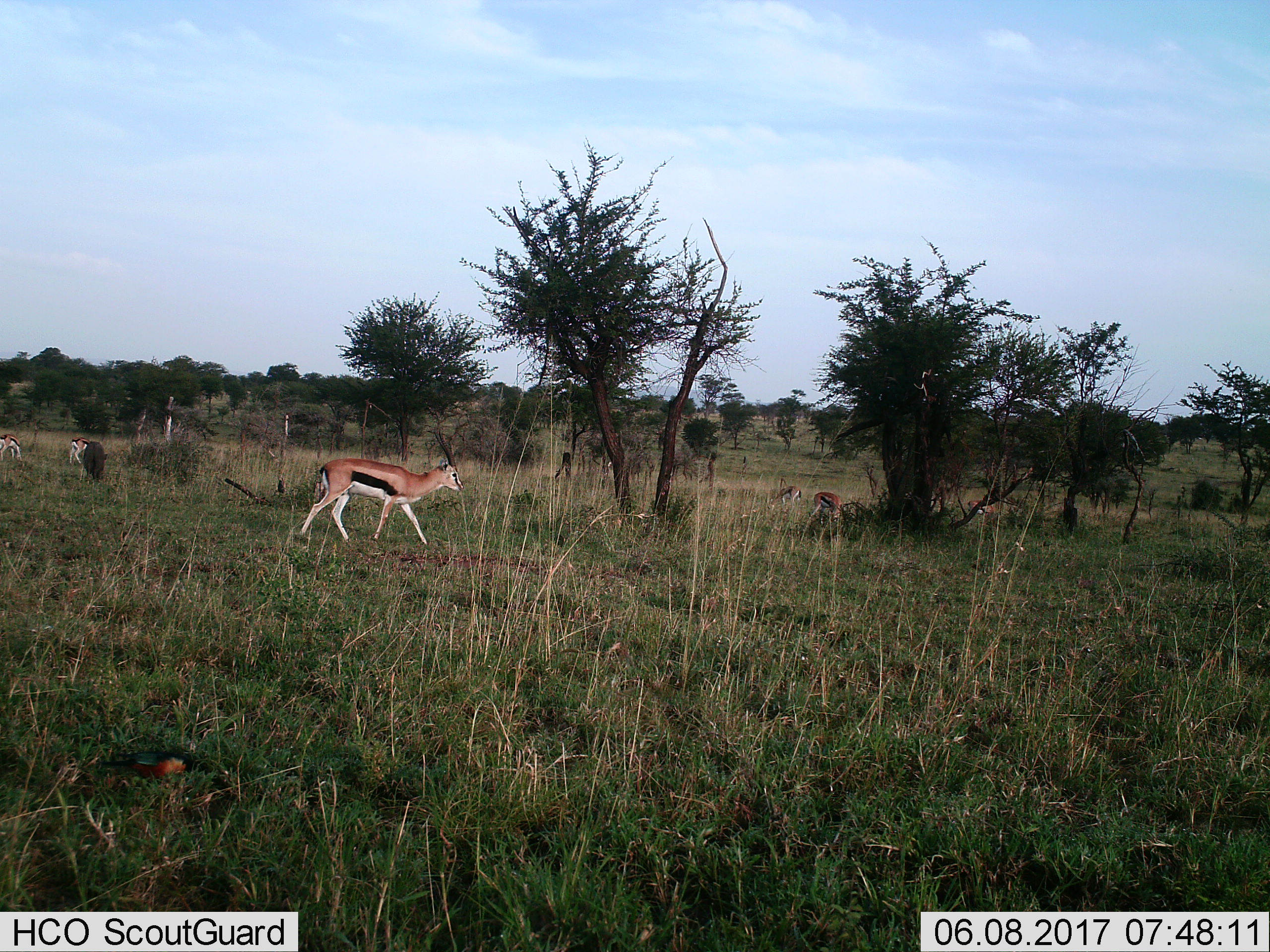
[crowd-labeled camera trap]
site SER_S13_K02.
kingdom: Animalia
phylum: Chordata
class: Mammalia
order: Artiodactyla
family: Bovidae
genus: Eudorcas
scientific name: Eudorcas thomsonii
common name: thomson's gazelle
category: gazellethomsons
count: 6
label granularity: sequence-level